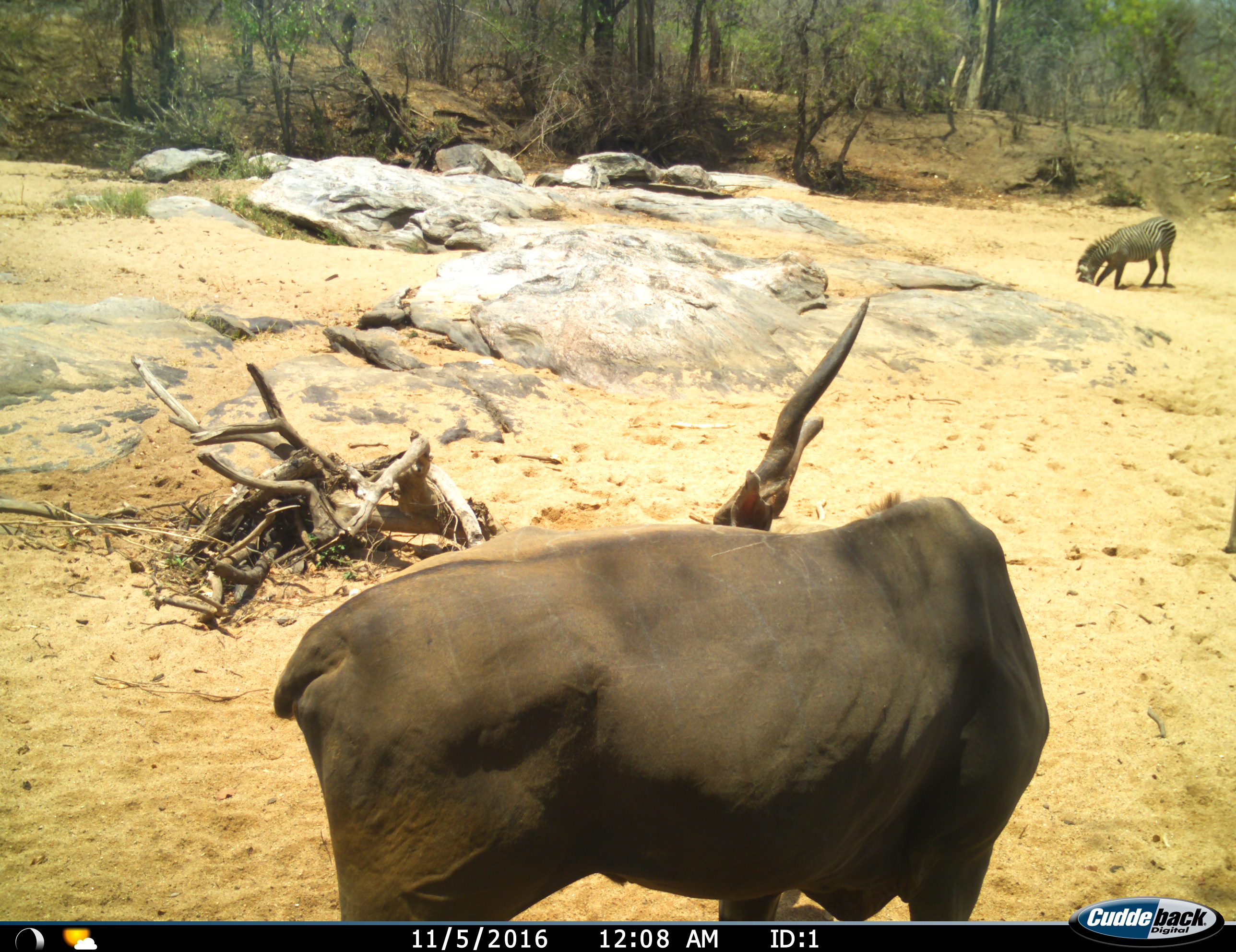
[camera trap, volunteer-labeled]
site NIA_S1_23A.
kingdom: Animalia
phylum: Chordata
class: Mammalia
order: Artiodactyla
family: Bovidae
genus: Tragelaphus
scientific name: Tragelaphus oryx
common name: eland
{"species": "eland (Tragelaphus oryx)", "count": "1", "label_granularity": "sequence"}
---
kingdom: Animalia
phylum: Chordata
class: Mammalia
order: Perissodactyla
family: Equidae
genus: Equus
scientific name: Equus quagga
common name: plains zebra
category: zebraplains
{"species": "zebraplains (plains zebra) (Equus quagga)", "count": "1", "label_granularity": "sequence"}